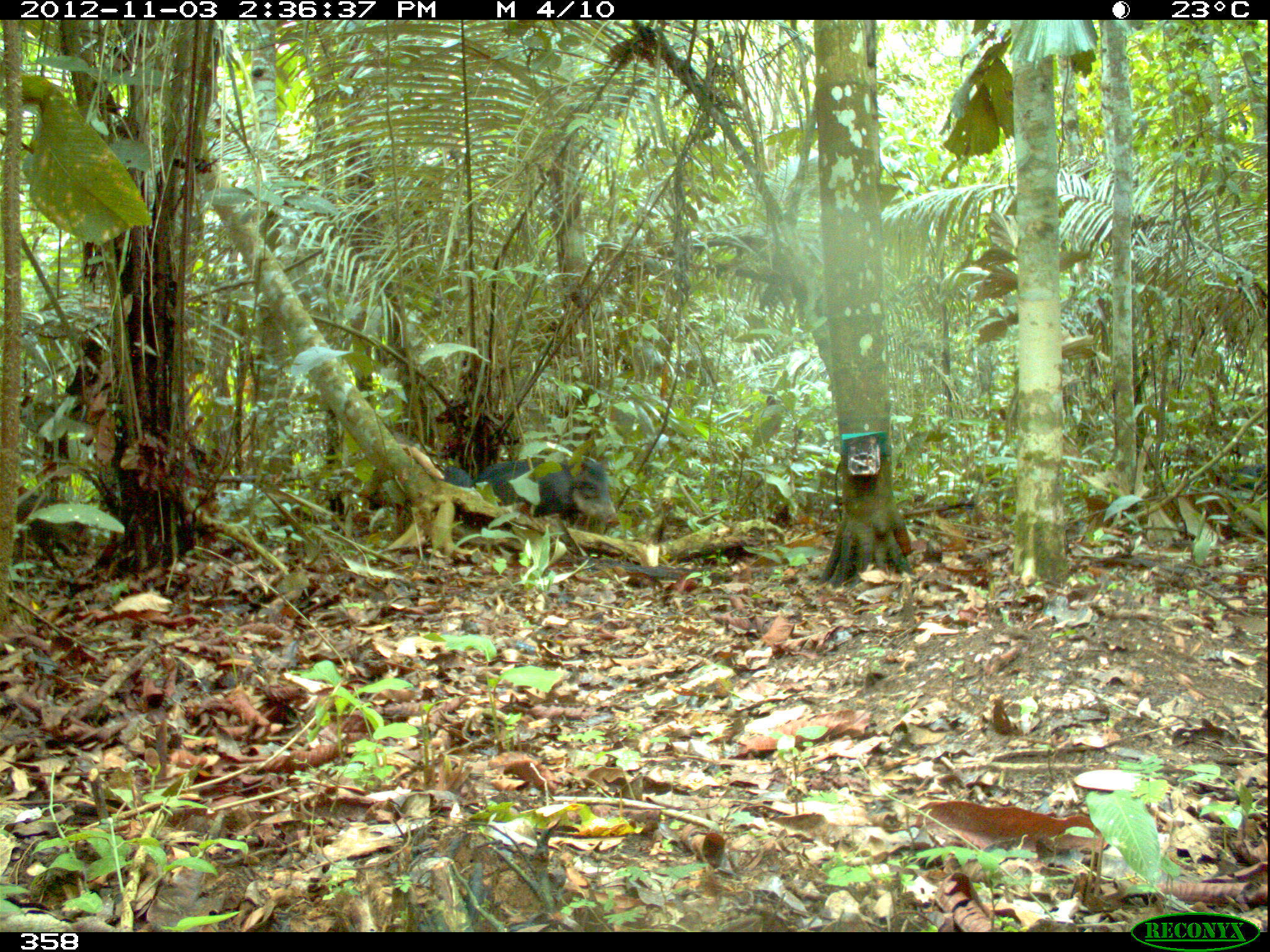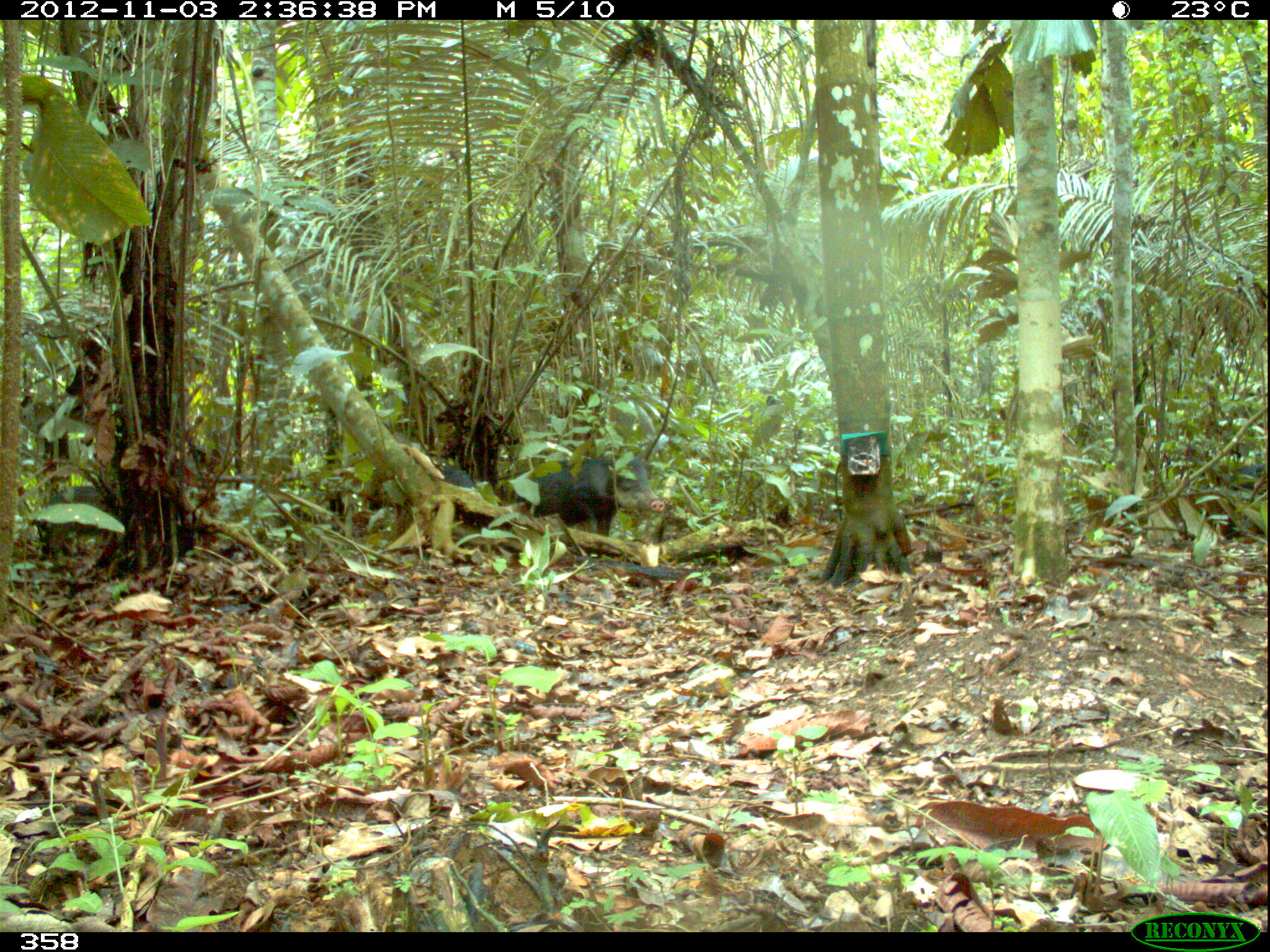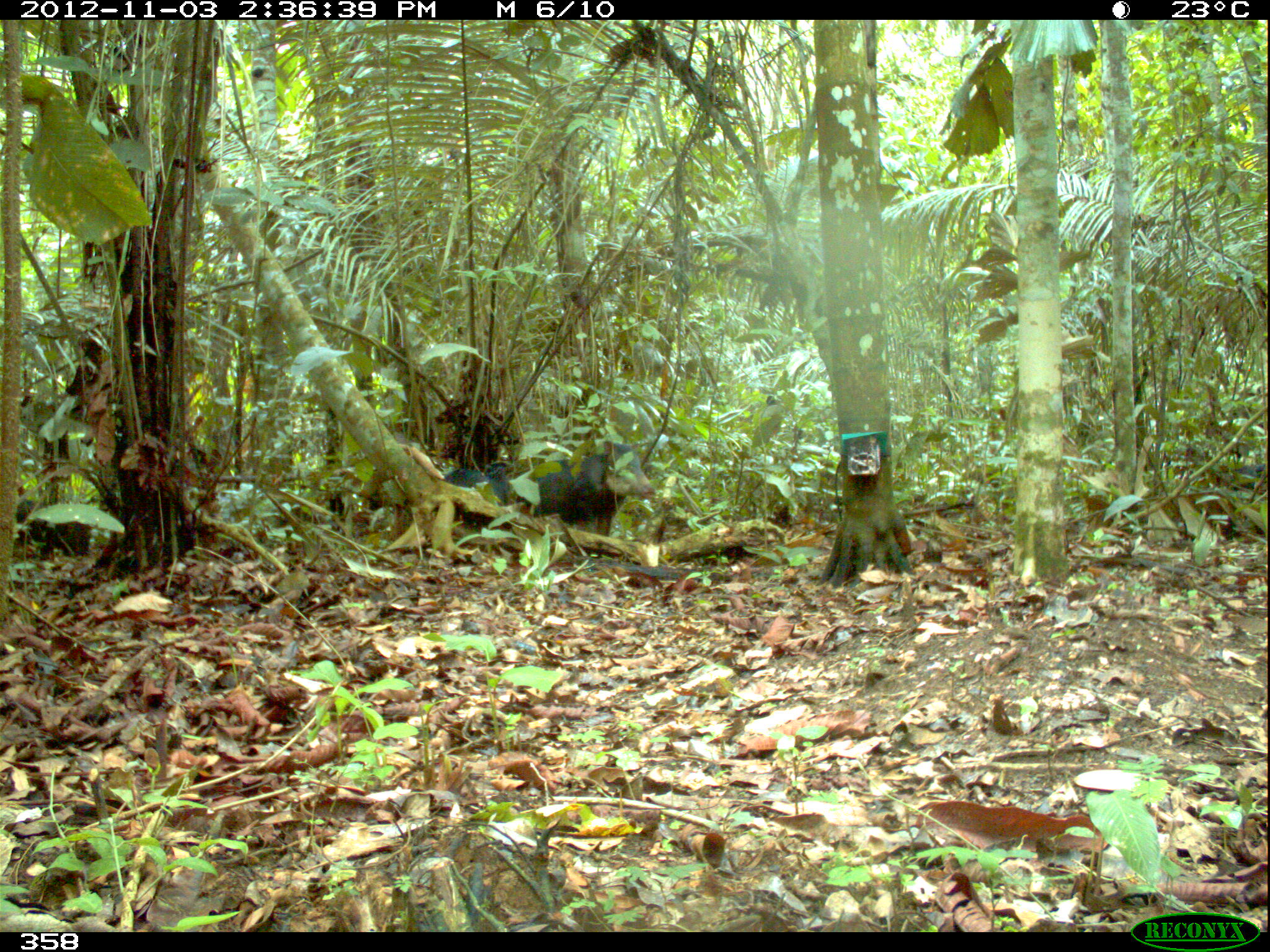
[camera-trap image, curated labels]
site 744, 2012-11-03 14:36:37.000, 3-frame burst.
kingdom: Animalia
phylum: Chordata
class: Mammalia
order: Artiodactyla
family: Tayassuidae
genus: Tayassu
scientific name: Tayassu pecari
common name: white-lipped peccary